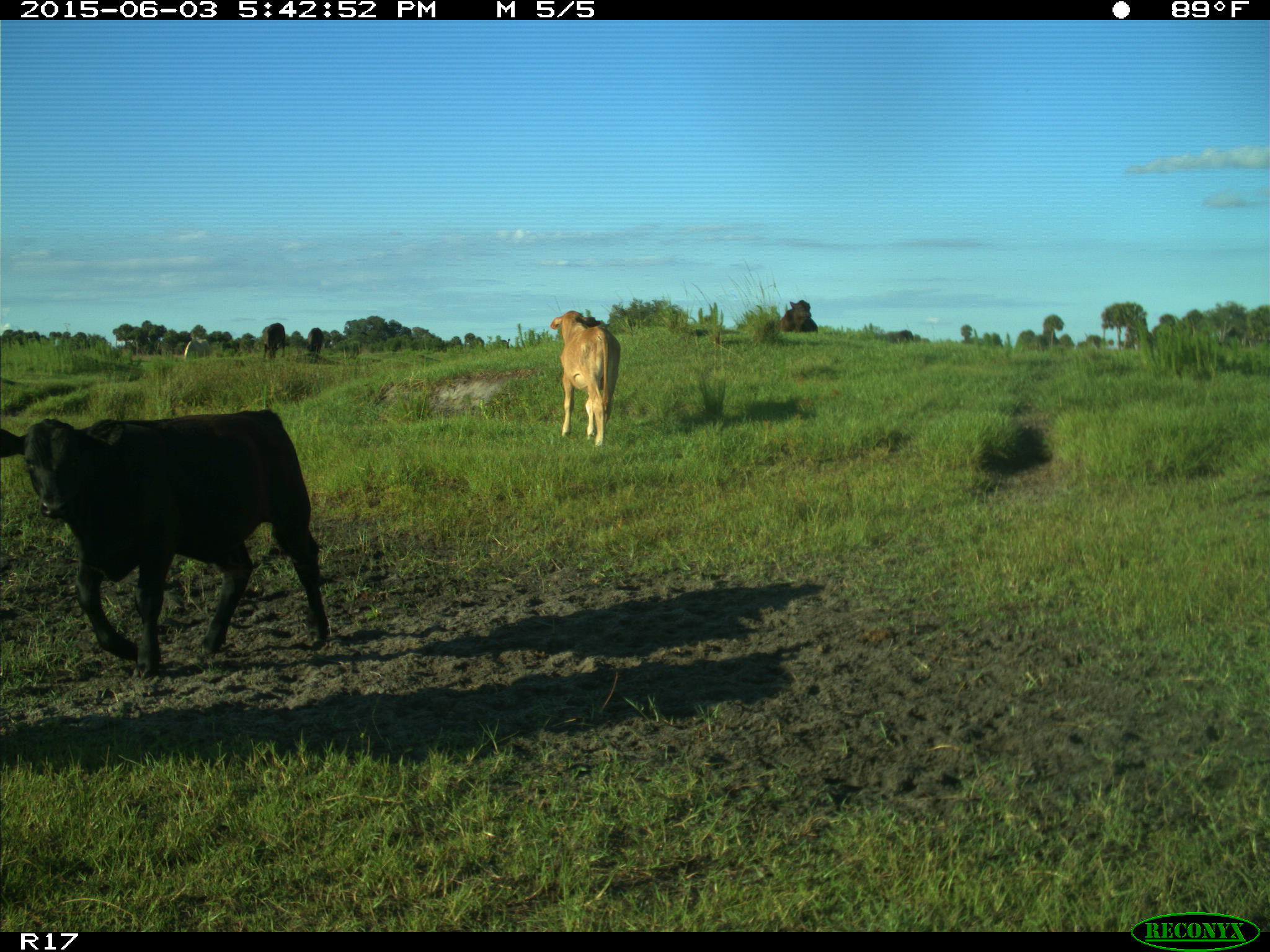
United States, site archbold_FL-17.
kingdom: Animalia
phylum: Chordata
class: Mammalia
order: Artiodactyla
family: Bovidae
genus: Bos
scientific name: Bos taurus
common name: domestic cow